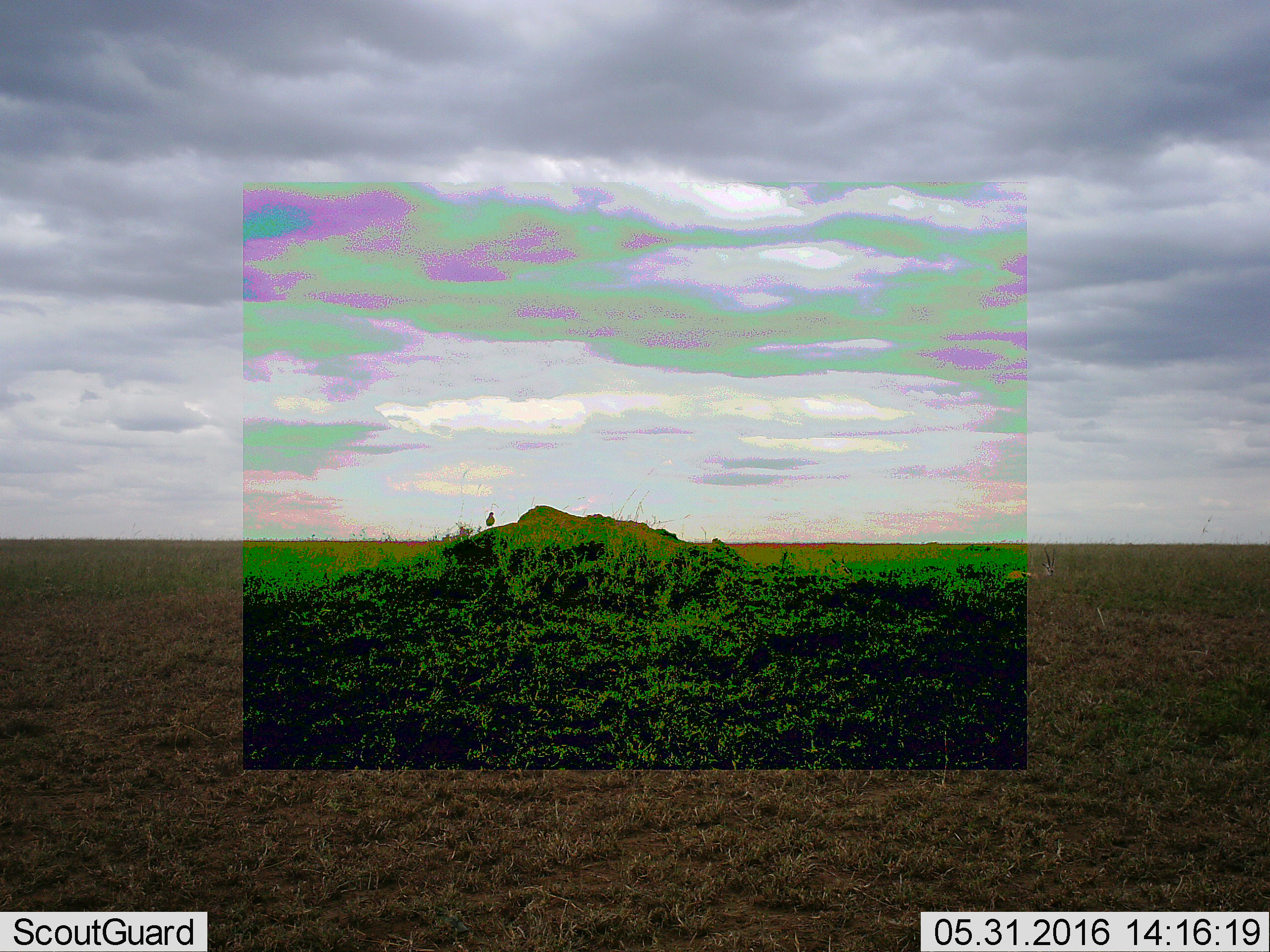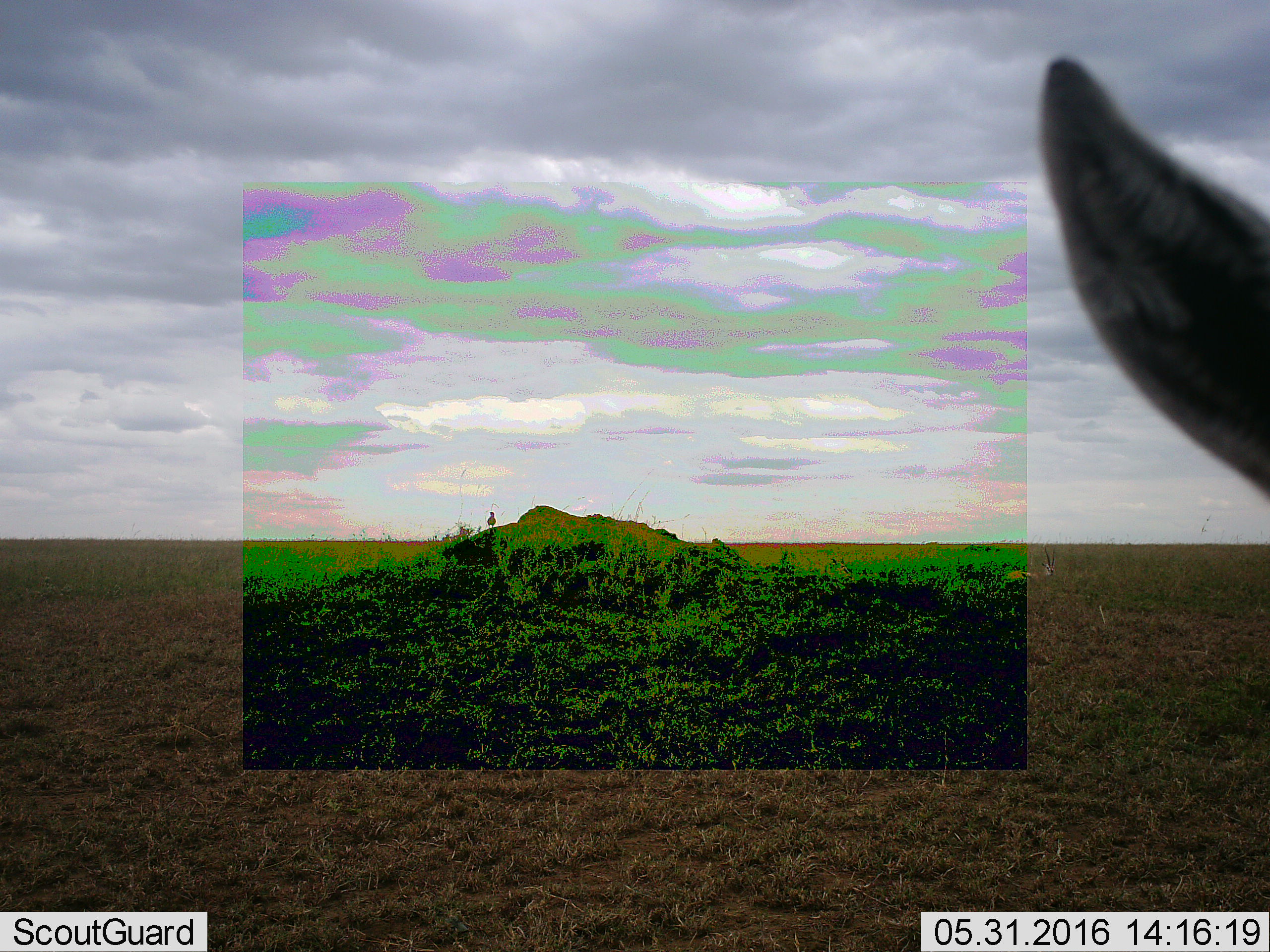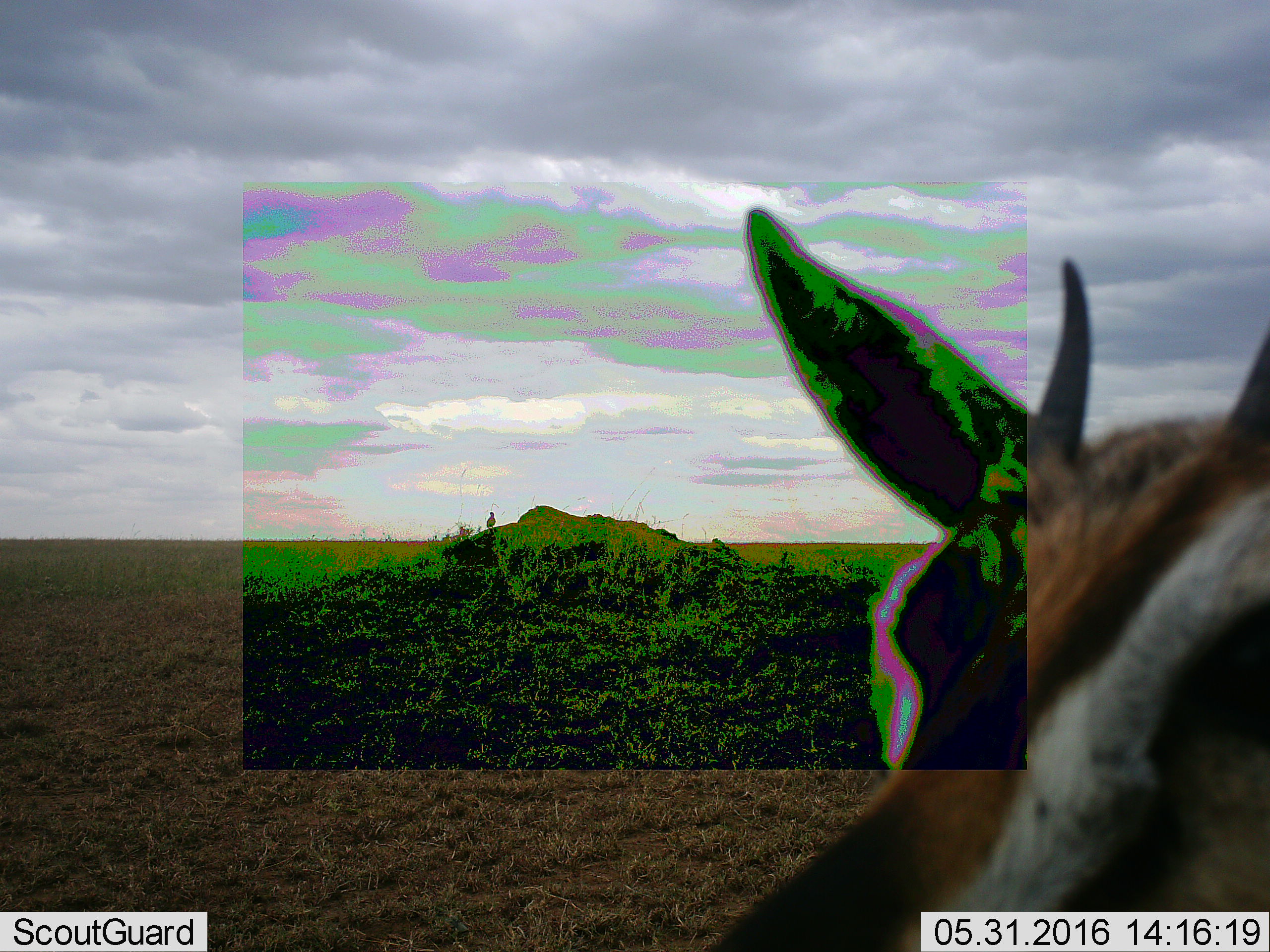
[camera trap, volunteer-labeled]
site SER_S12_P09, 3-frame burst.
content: unidentified animal